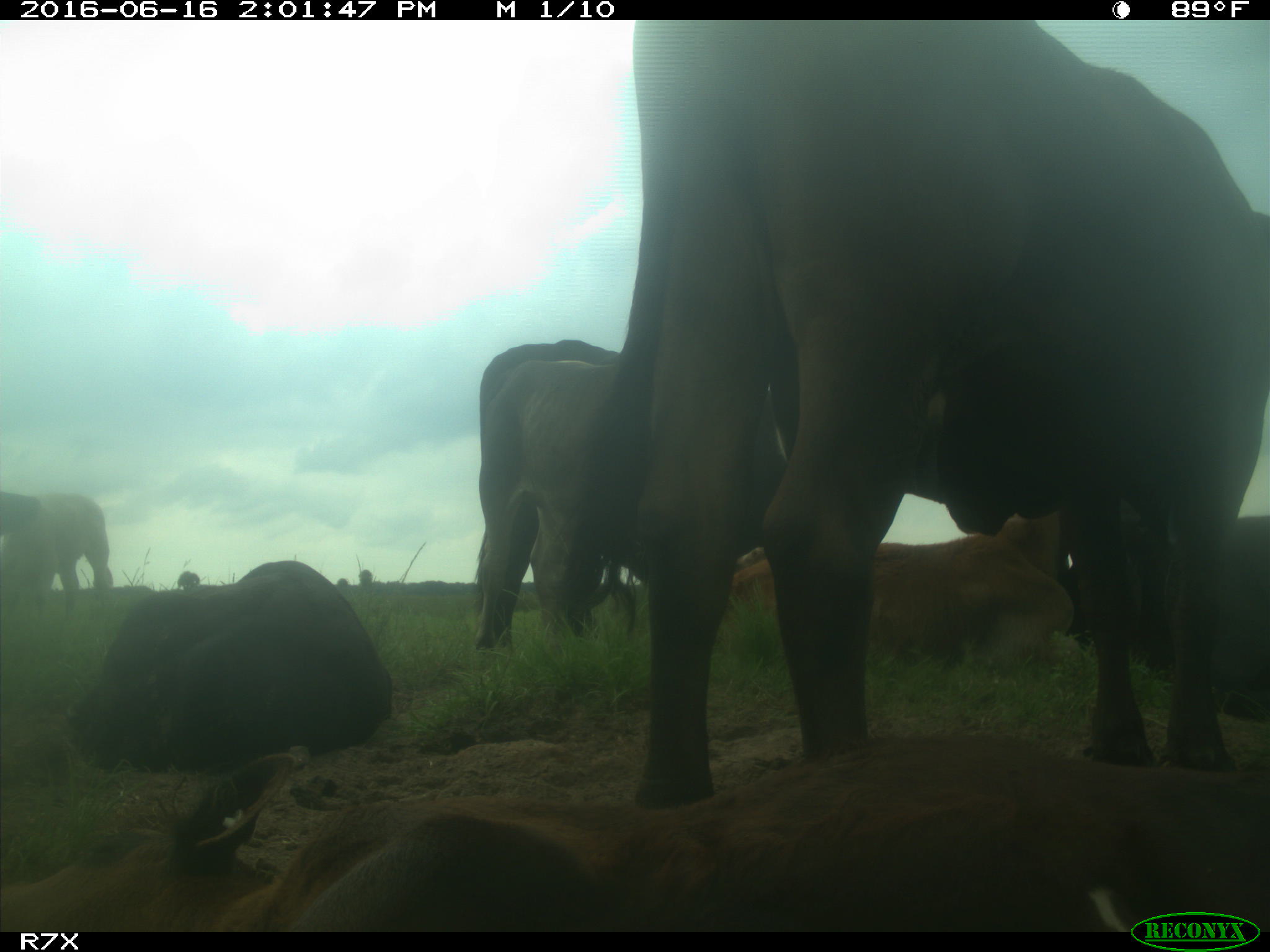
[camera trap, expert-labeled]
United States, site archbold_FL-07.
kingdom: Animalia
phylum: Chordata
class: Mammalia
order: Artiodactyla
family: Bovidae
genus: Bos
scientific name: Bos taurus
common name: domestic cow